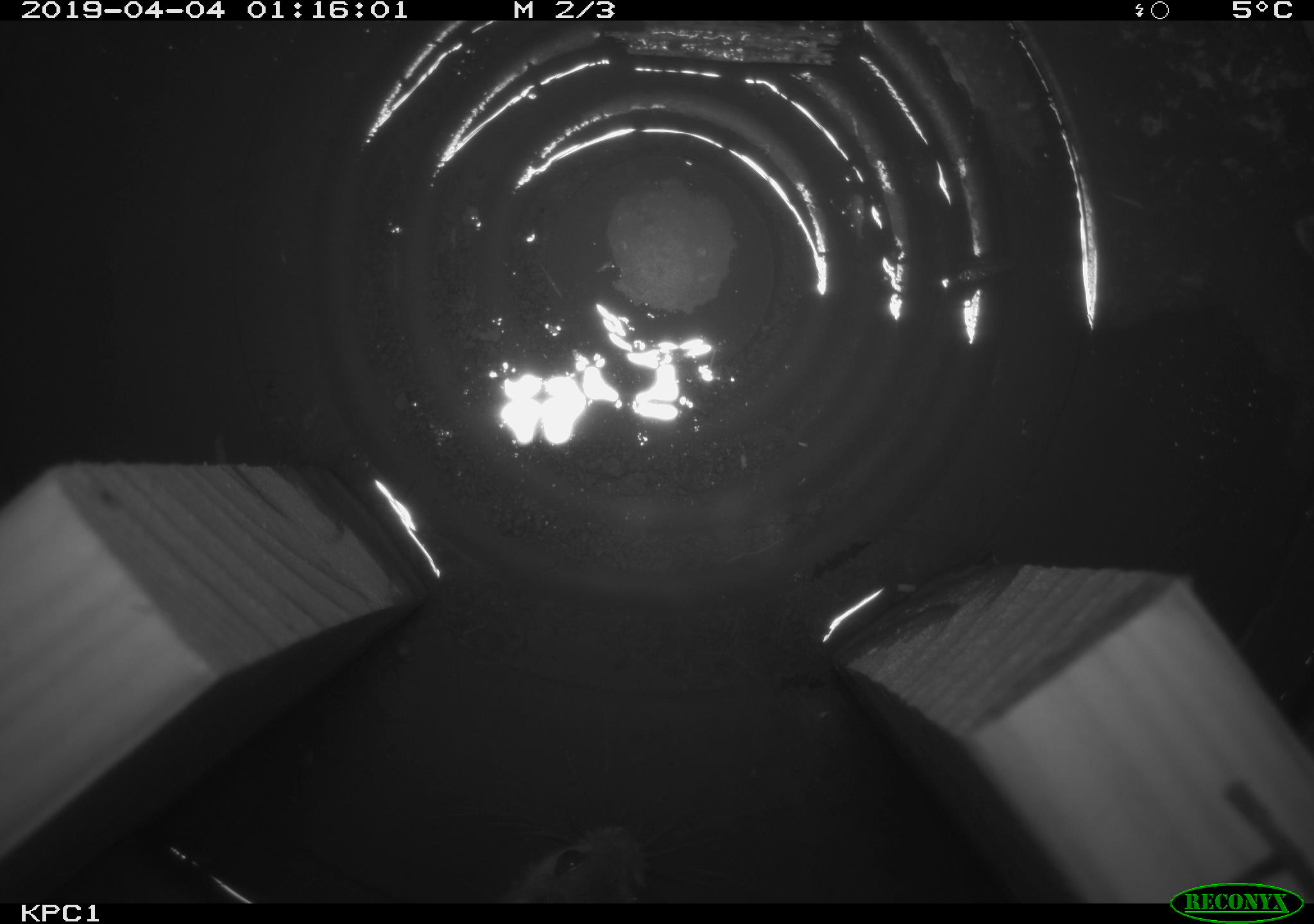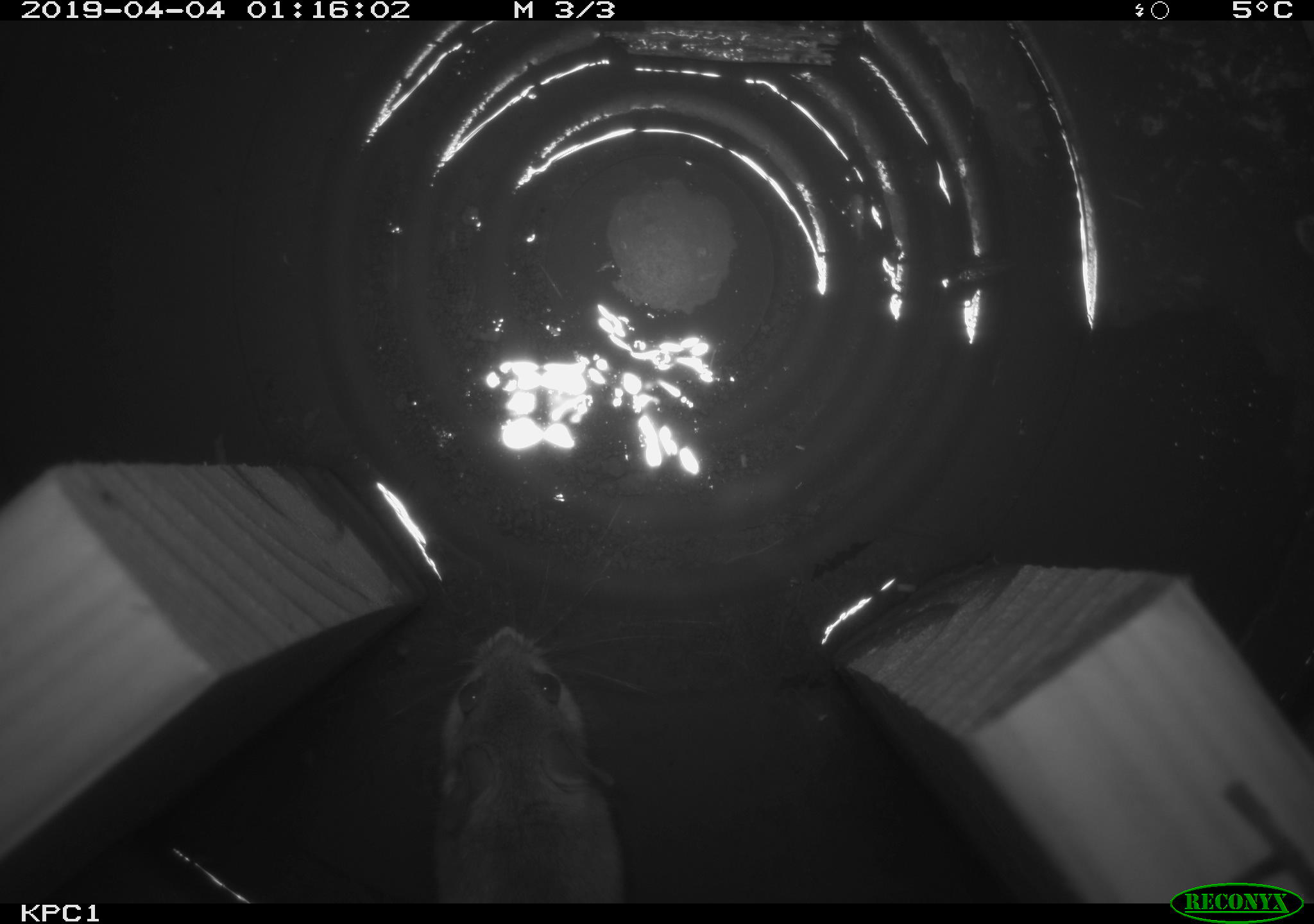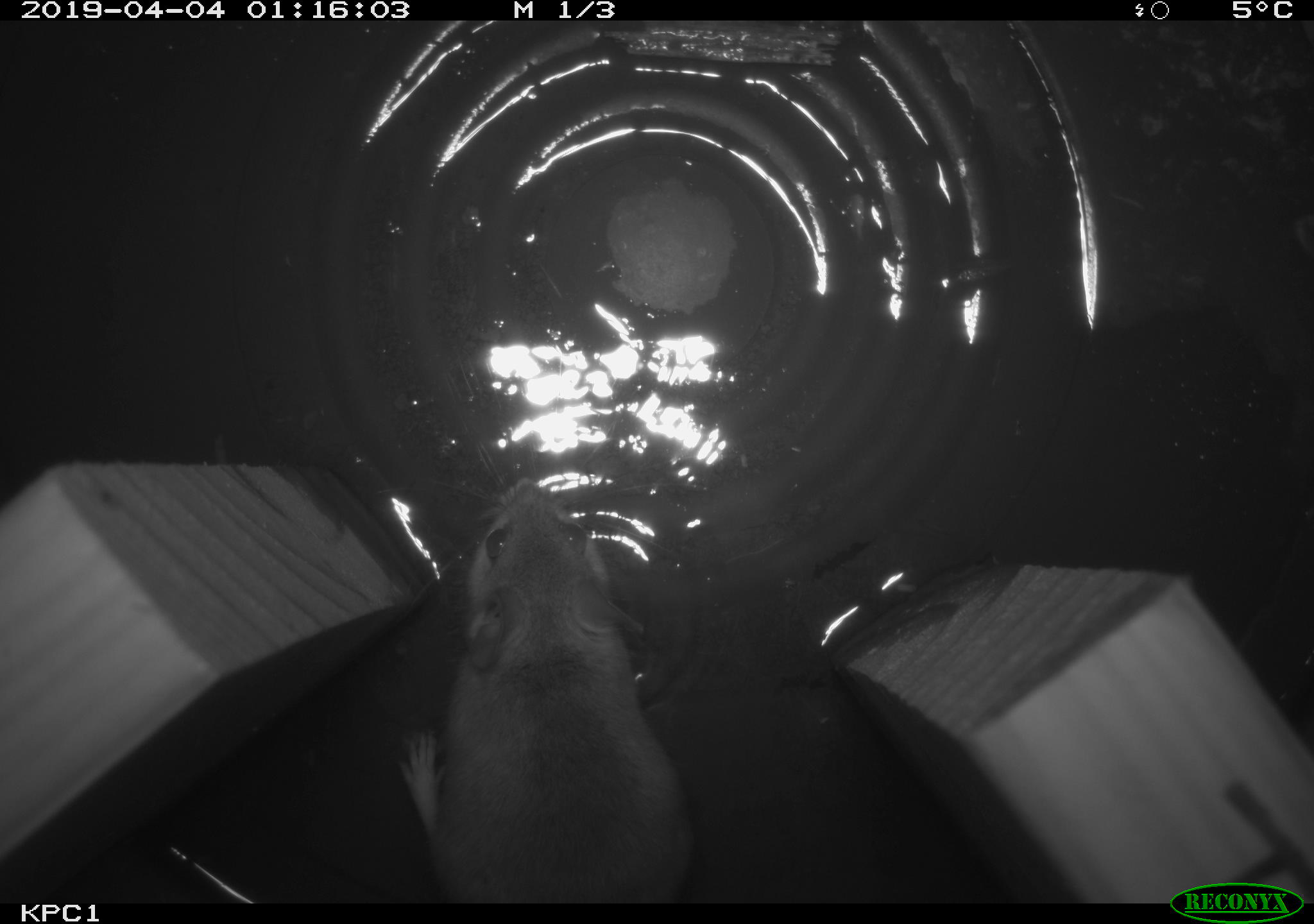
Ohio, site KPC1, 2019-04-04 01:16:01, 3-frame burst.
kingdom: Animalia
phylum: Chordata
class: Mammalia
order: Rodentia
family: Cricetidae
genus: Peromyscus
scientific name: Peromyscus leucopus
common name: white-footed mouse